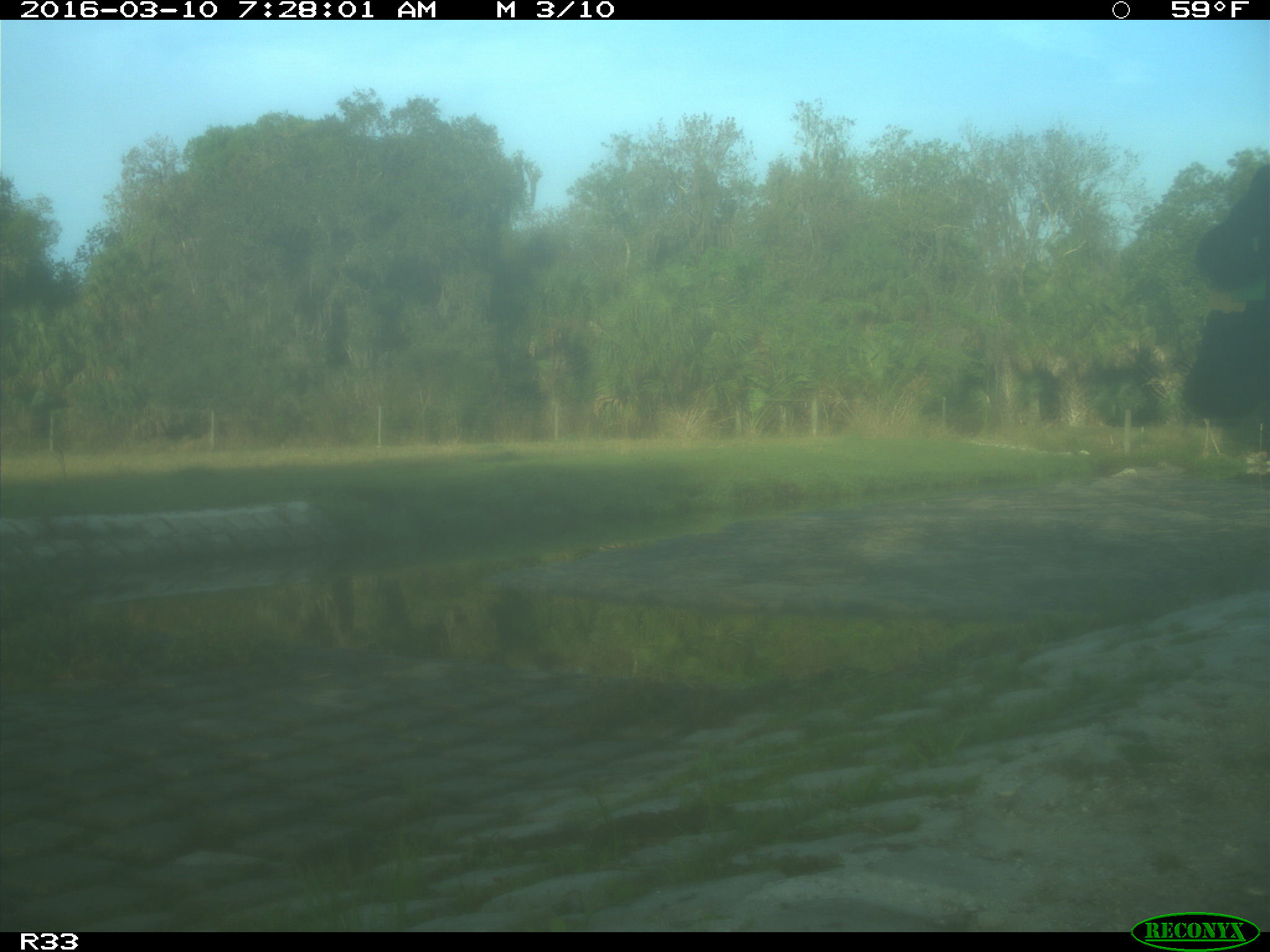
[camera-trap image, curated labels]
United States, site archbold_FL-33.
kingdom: Animalia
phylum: Chordata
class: Mammalia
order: Artiodactyla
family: Bovidae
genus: Bos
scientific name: Bos taurus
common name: domestic cow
Bos taurus (domestic cow).